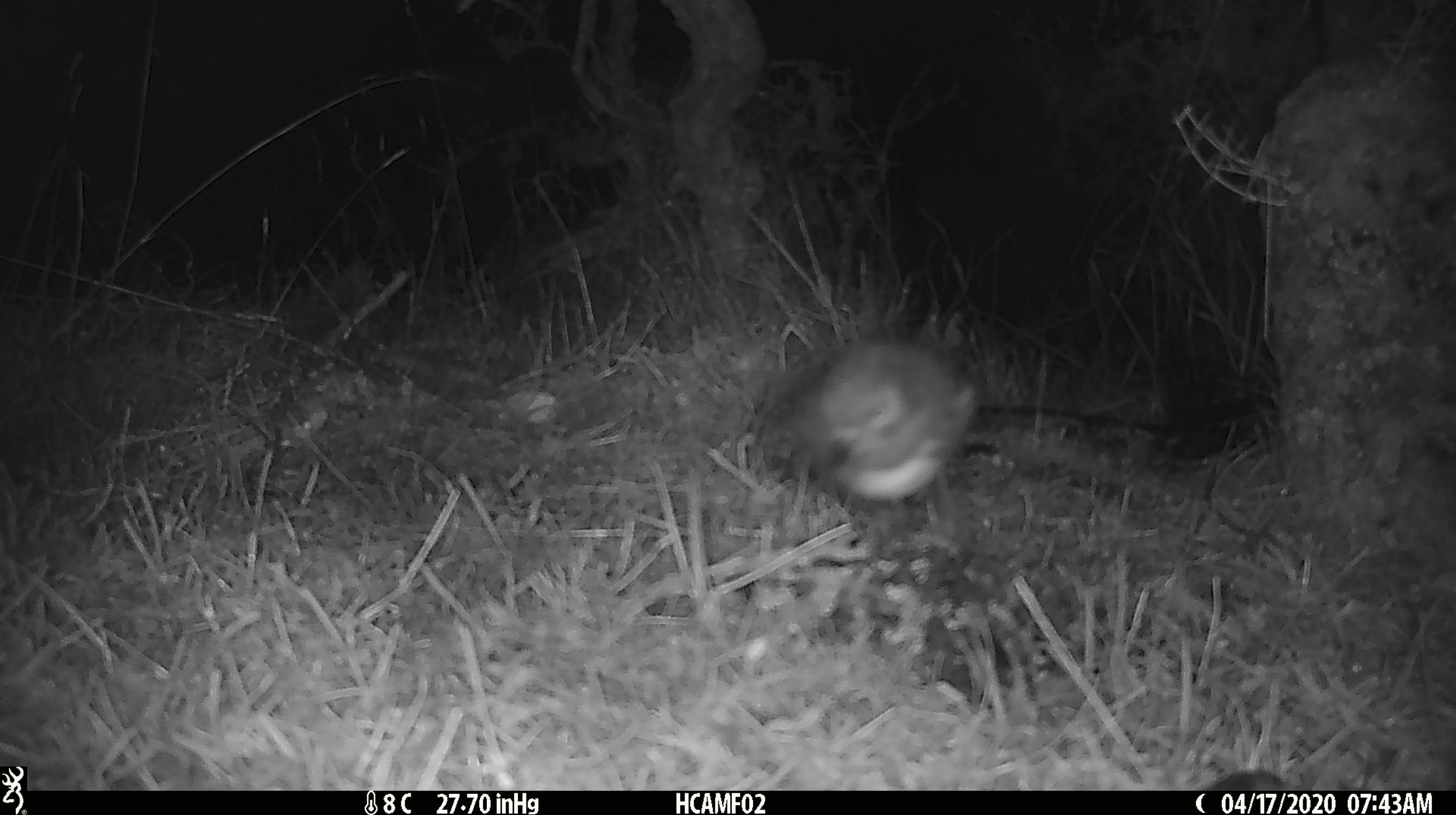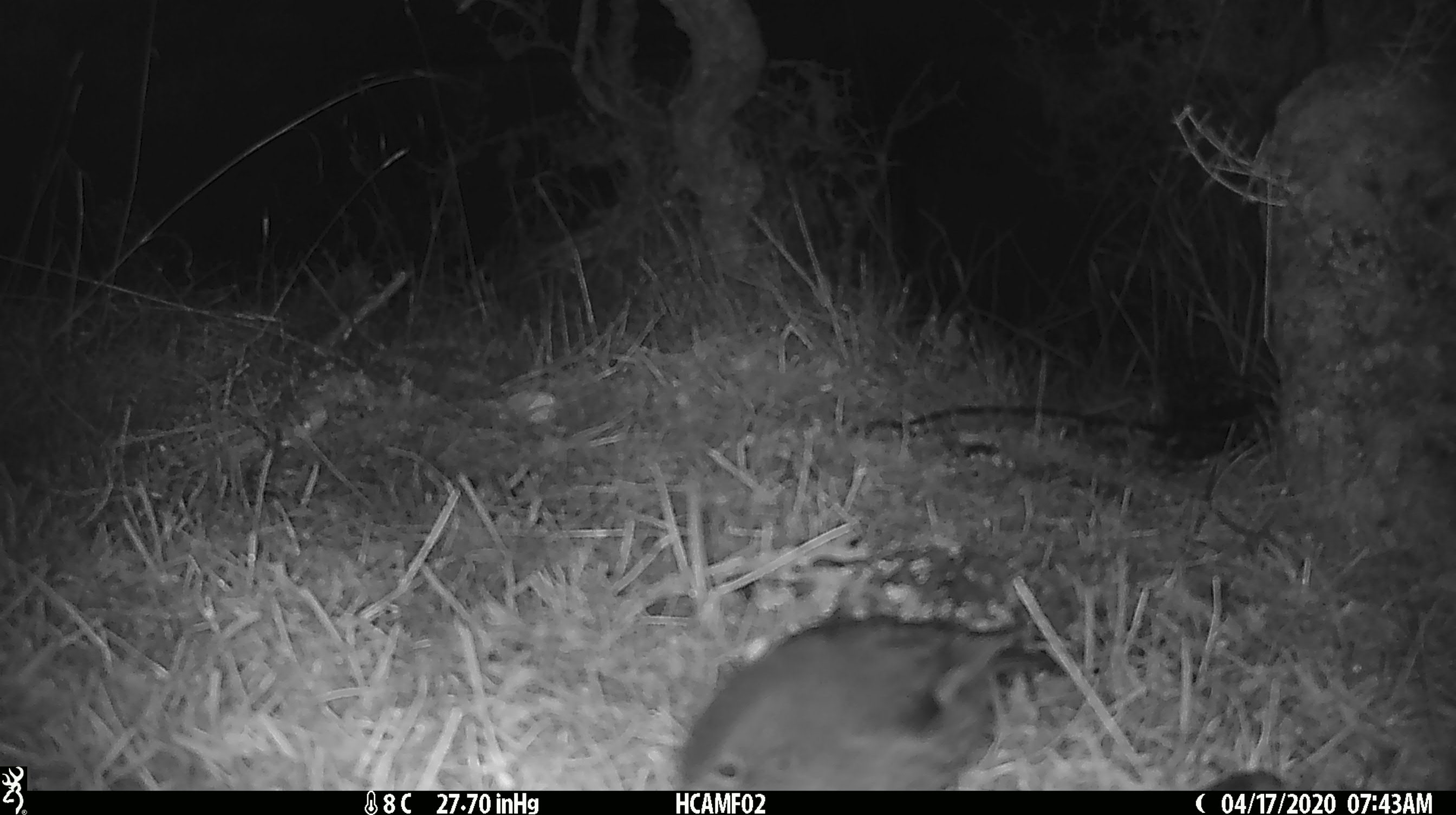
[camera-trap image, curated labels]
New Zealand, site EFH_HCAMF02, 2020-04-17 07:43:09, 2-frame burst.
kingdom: Animalia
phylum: Chordata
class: Aves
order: Passeriformes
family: Petroicidae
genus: Petroica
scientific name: Petroica australis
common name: new zealand robin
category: robin